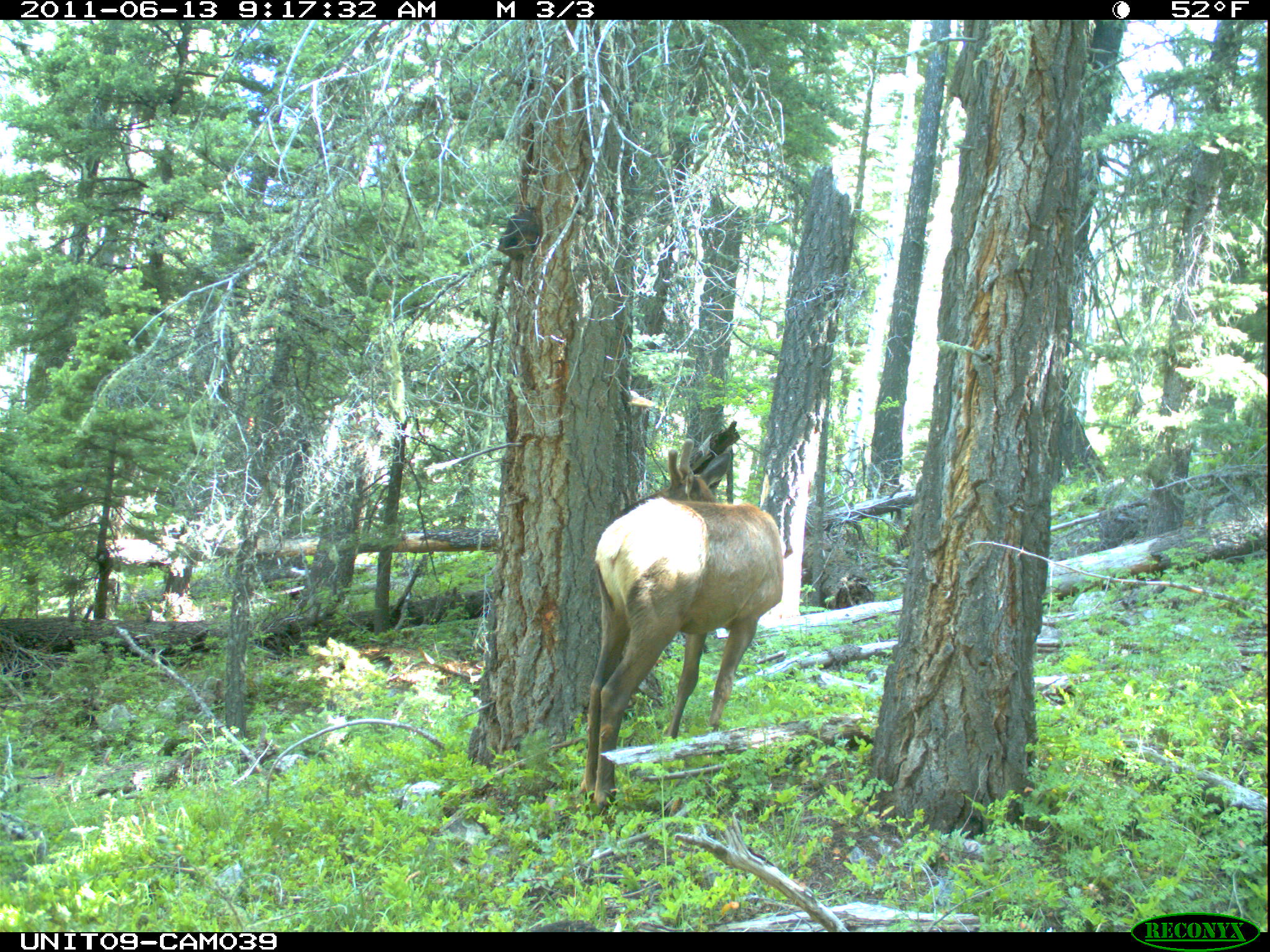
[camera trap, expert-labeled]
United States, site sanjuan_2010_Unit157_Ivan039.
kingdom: Animalia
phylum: Chordata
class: Mammalia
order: Artiodactyla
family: Cervidae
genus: Cervus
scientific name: Cervus elaphus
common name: red deer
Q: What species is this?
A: Cervus elaphus (red deer).